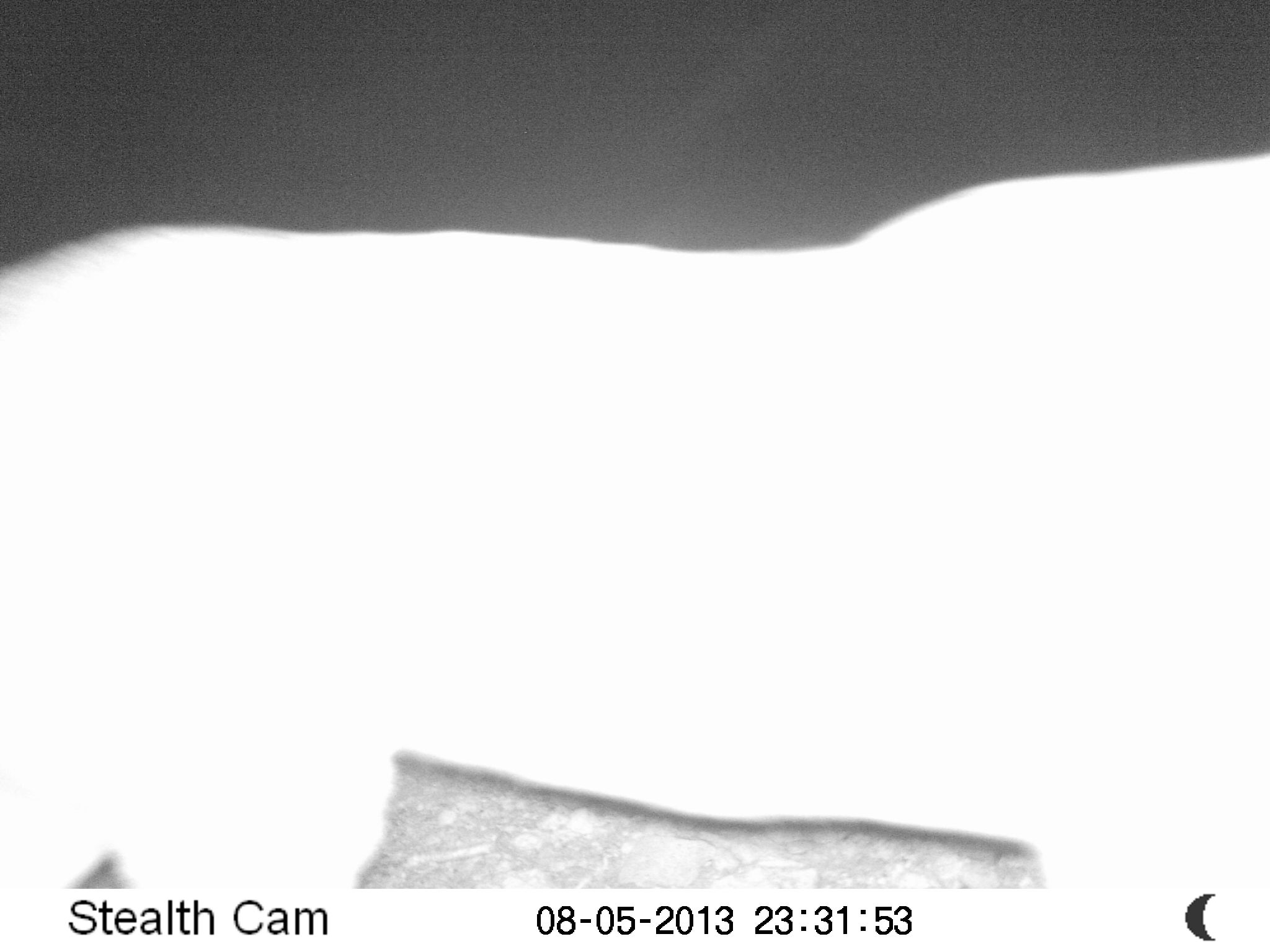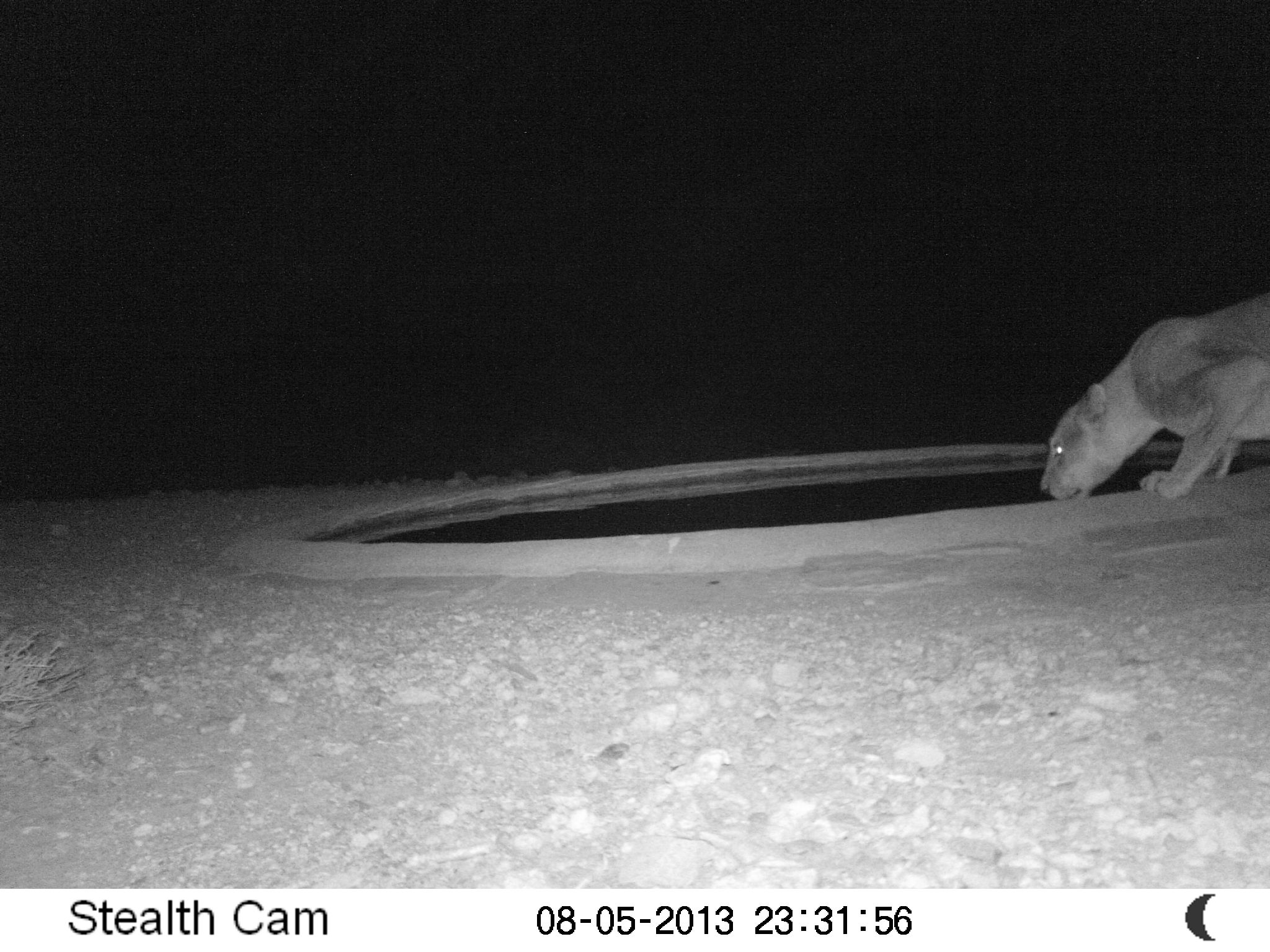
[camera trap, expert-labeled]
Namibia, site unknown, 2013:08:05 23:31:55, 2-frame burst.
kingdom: Animalia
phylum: Chordata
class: Mammalia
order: Carnivora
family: Felidae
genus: Panthera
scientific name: Panthera leo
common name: lion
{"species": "Panthera leo (lion)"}